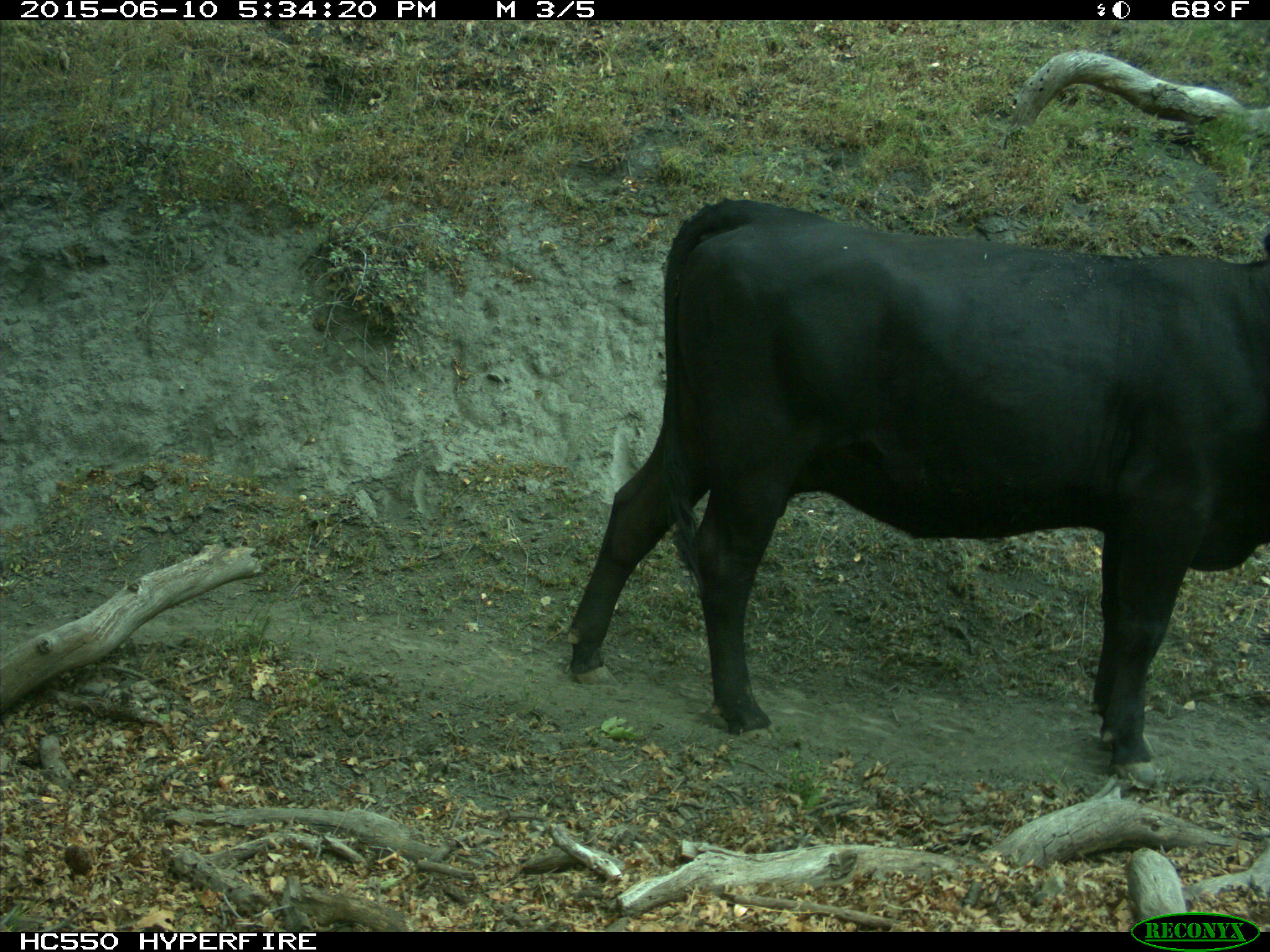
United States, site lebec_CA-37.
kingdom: Animalia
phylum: Chordata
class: Mammalia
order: Artiodactyla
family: Bovidae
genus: Bos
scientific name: Bos taurus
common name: domestic cow